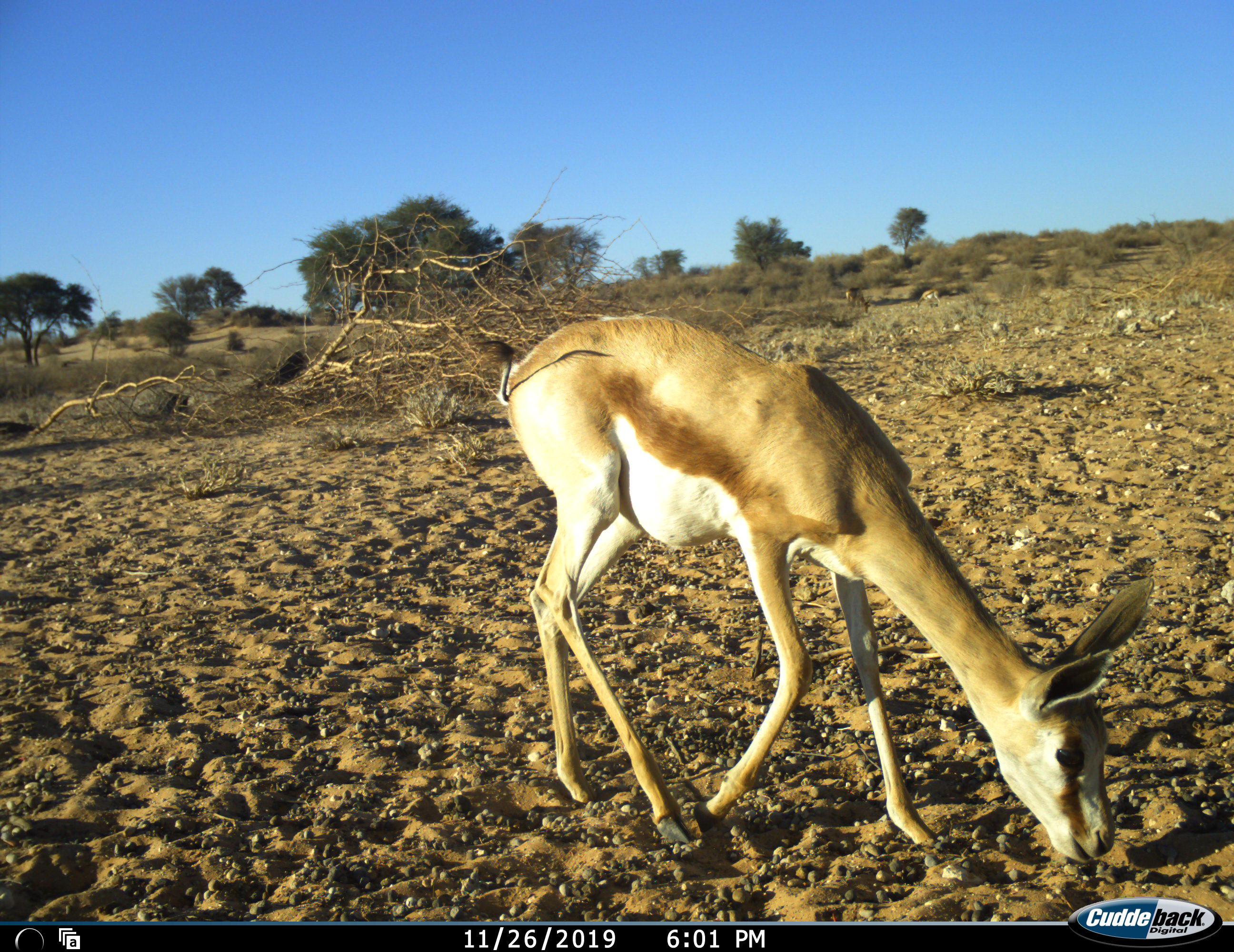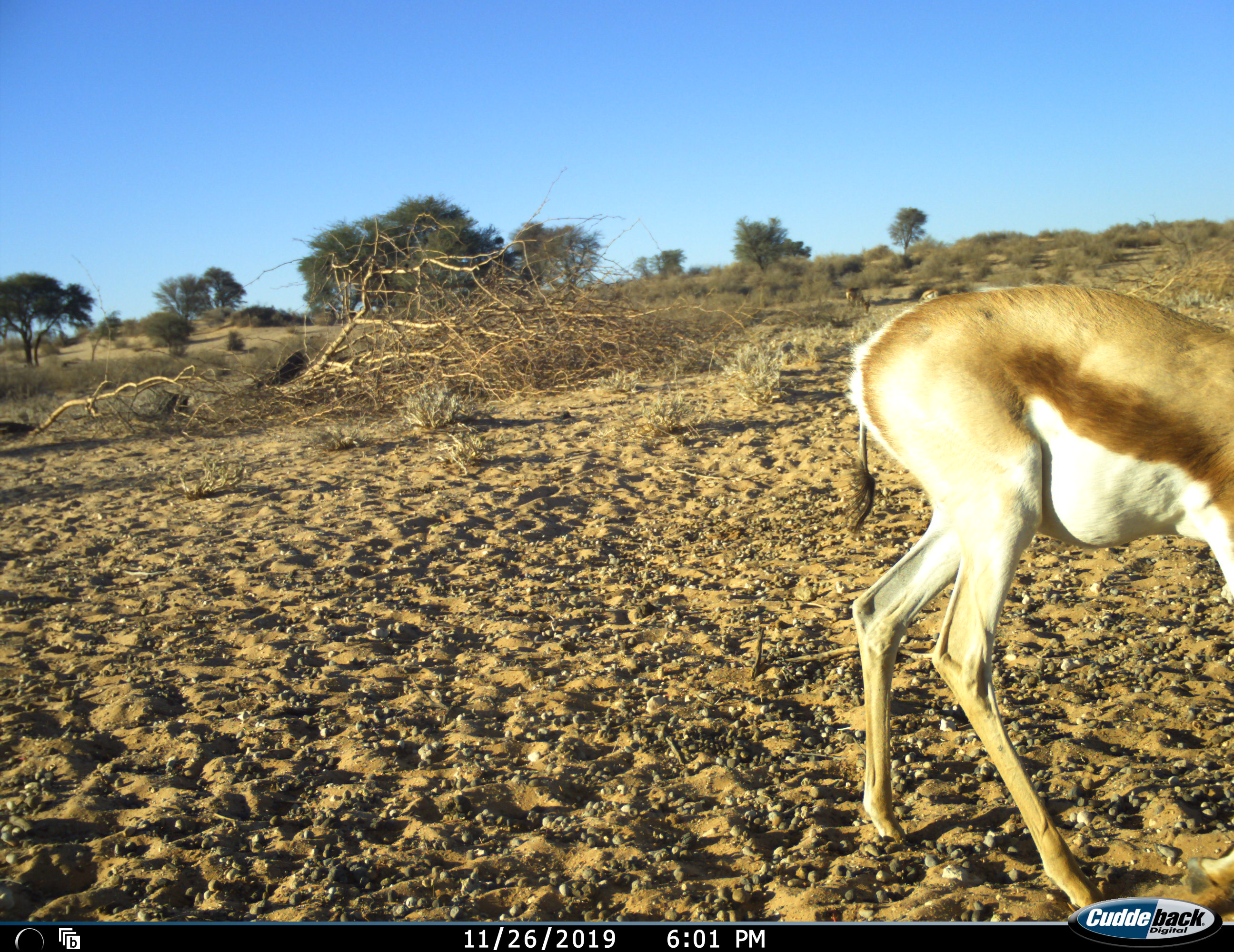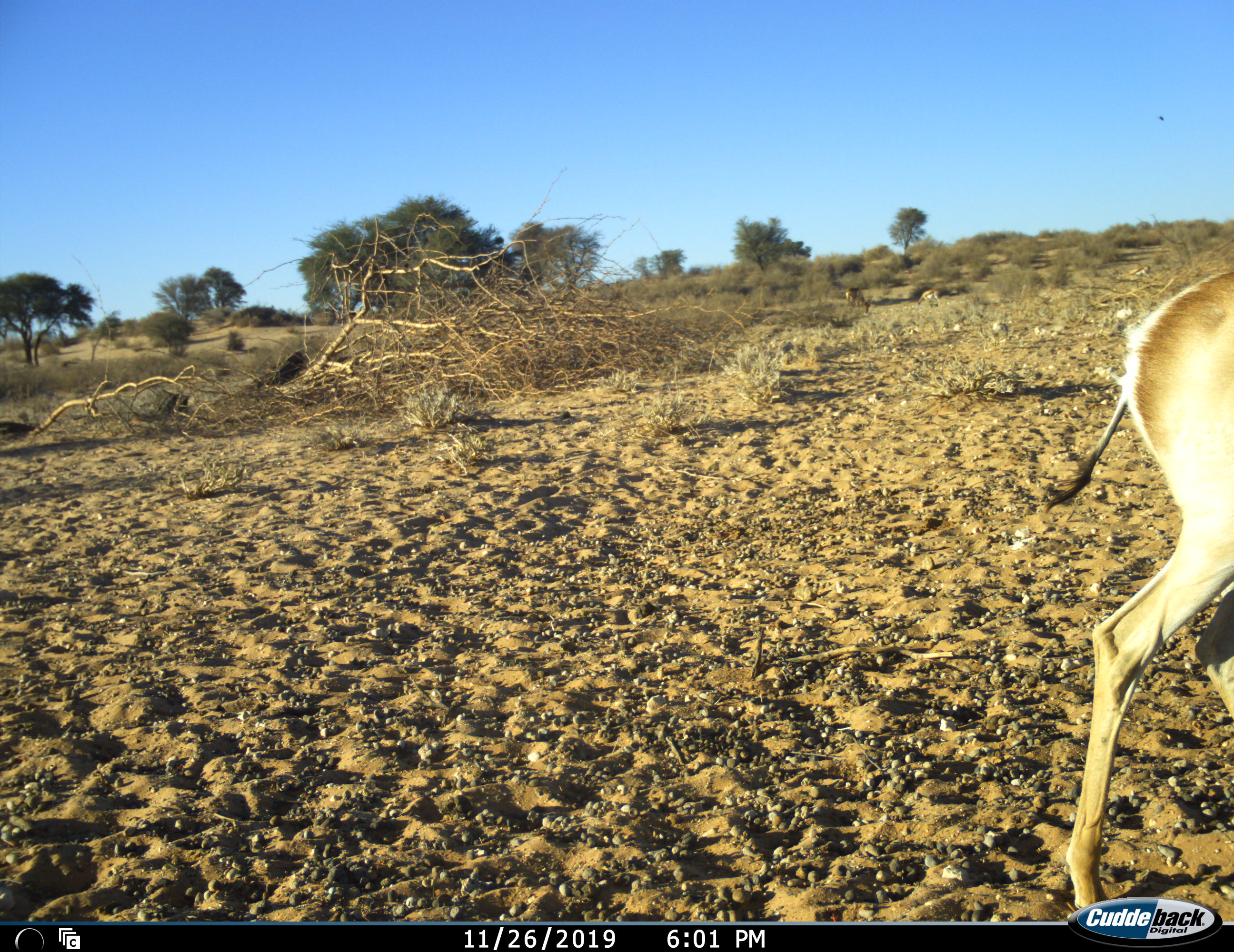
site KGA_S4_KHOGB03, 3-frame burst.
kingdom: Animalia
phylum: Chordata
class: Mammalia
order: Artiodactyla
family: Bovidae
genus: Antidorcas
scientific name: Antidorcas marsupialis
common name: springbok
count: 3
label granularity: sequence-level